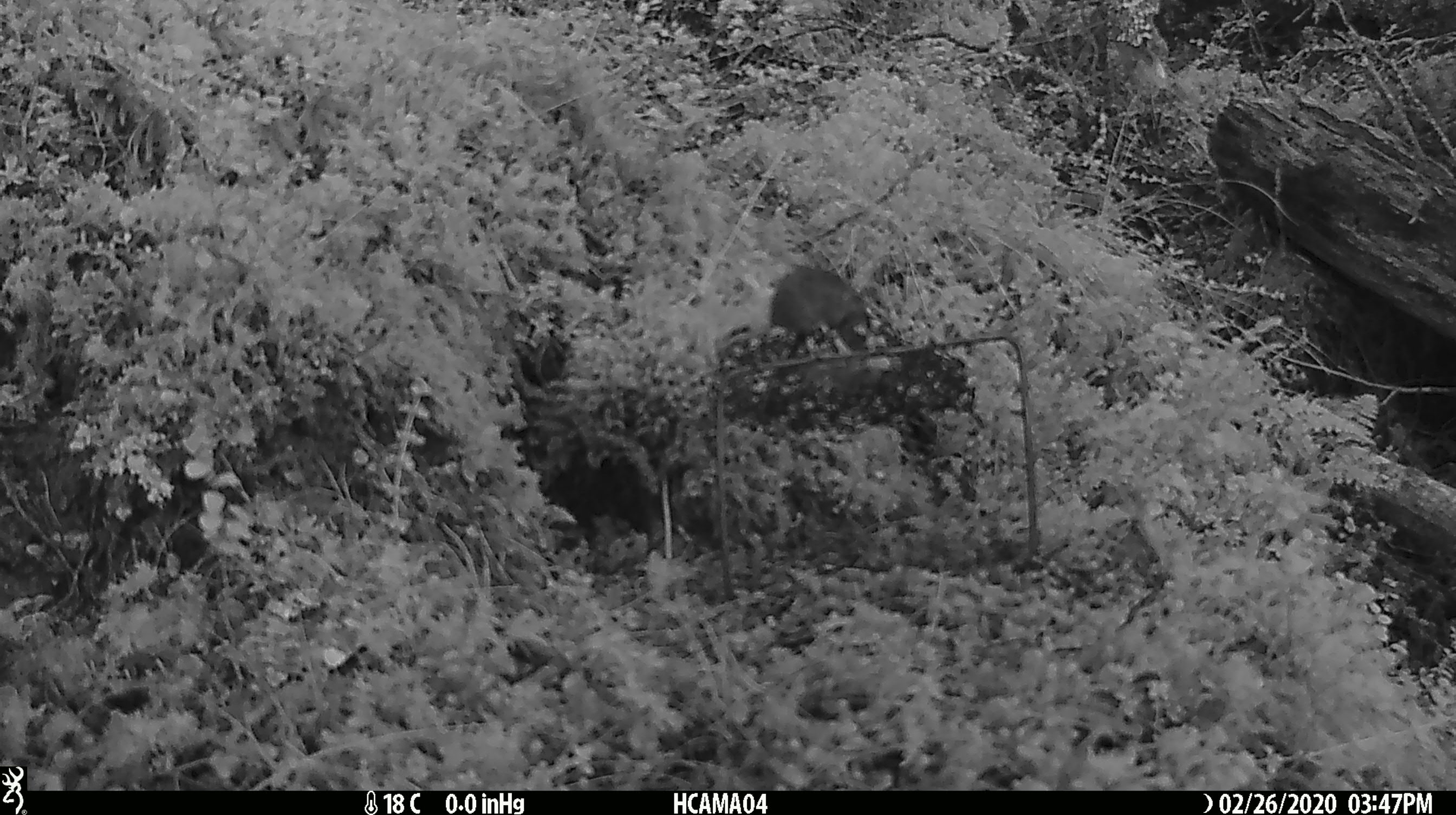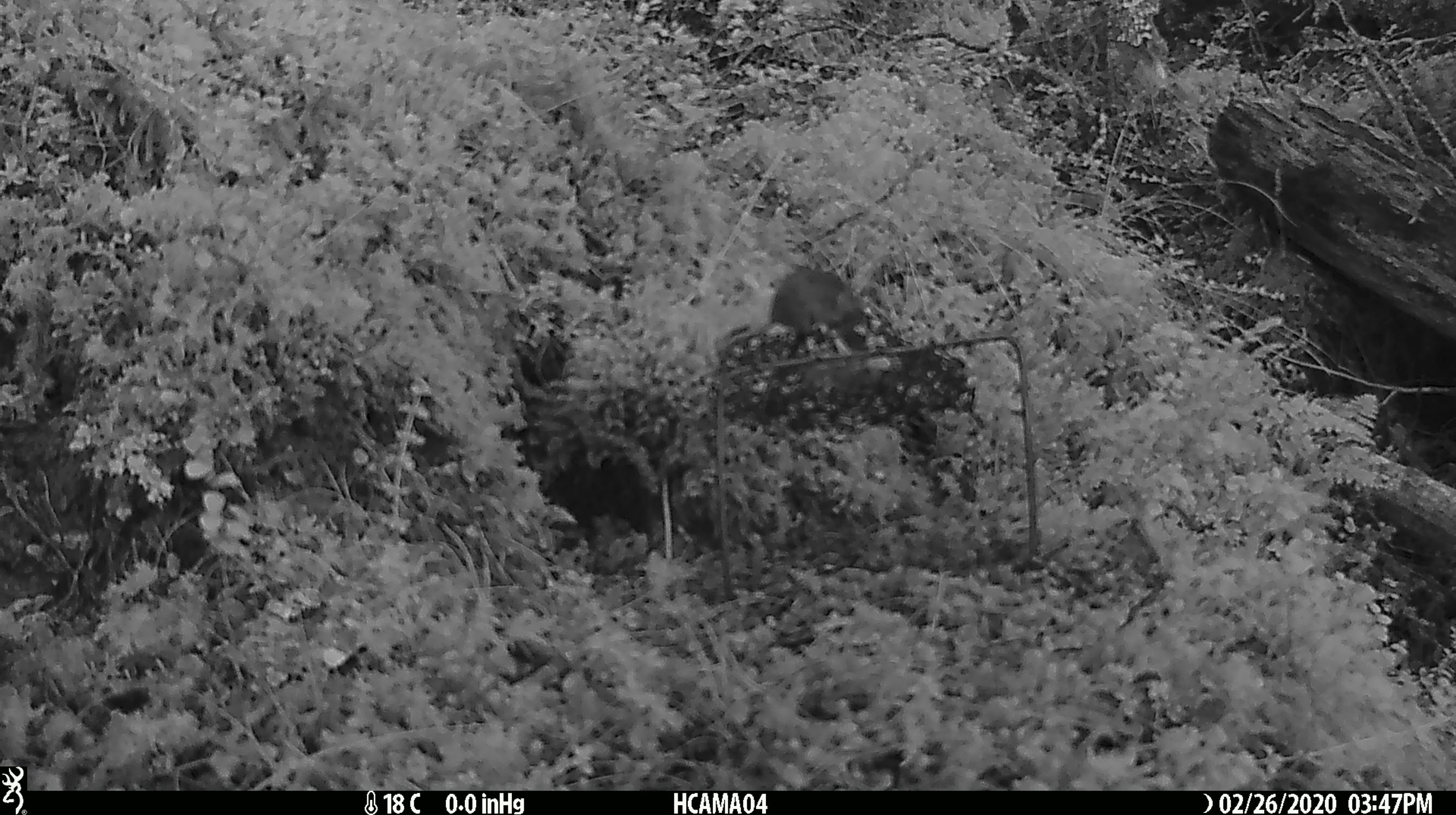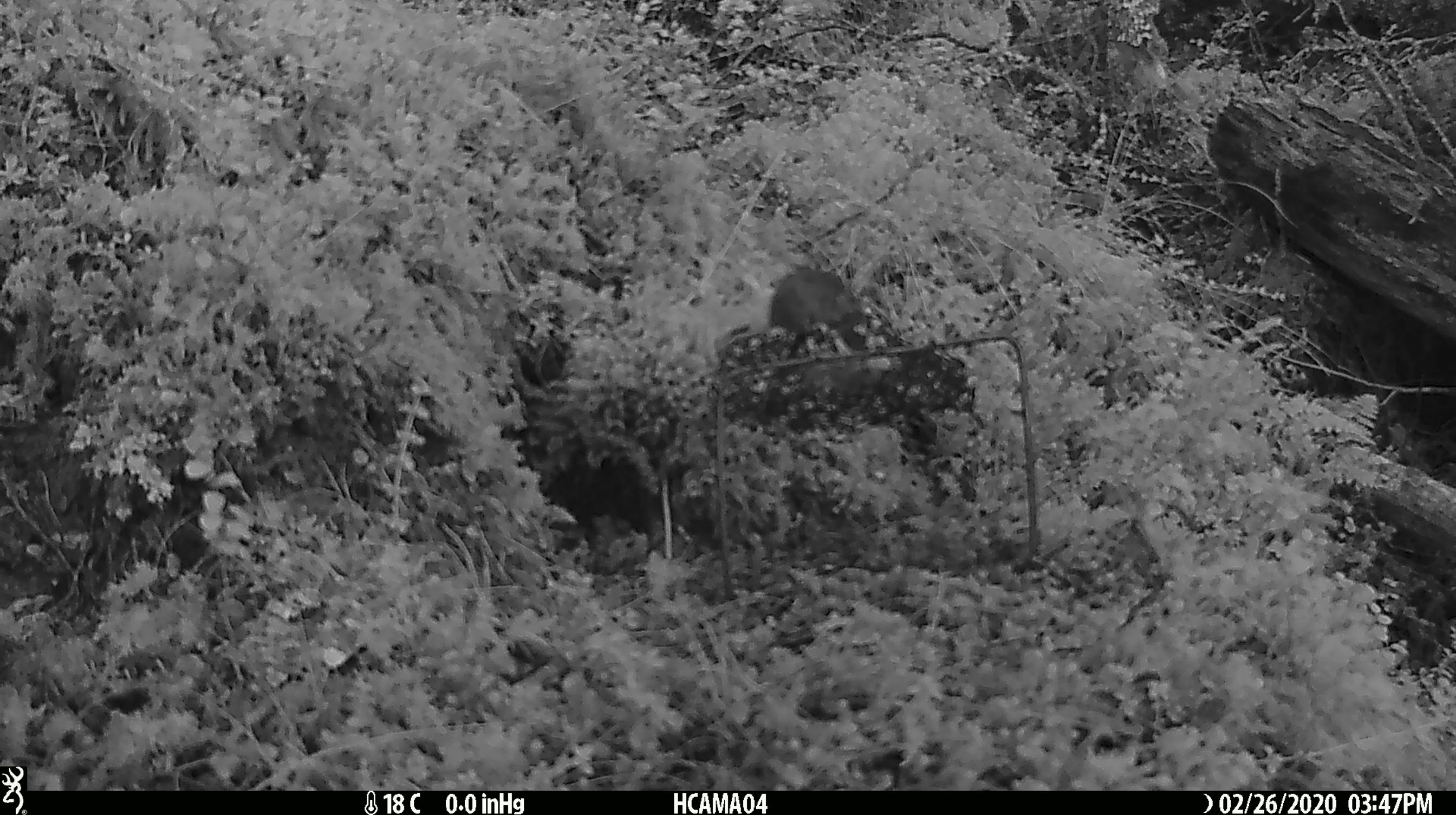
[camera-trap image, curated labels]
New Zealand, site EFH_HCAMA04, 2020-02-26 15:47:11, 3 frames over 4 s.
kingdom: Animalia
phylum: Chordata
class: Mammalia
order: Rodentia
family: Muridae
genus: Mus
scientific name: Mus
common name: mouse